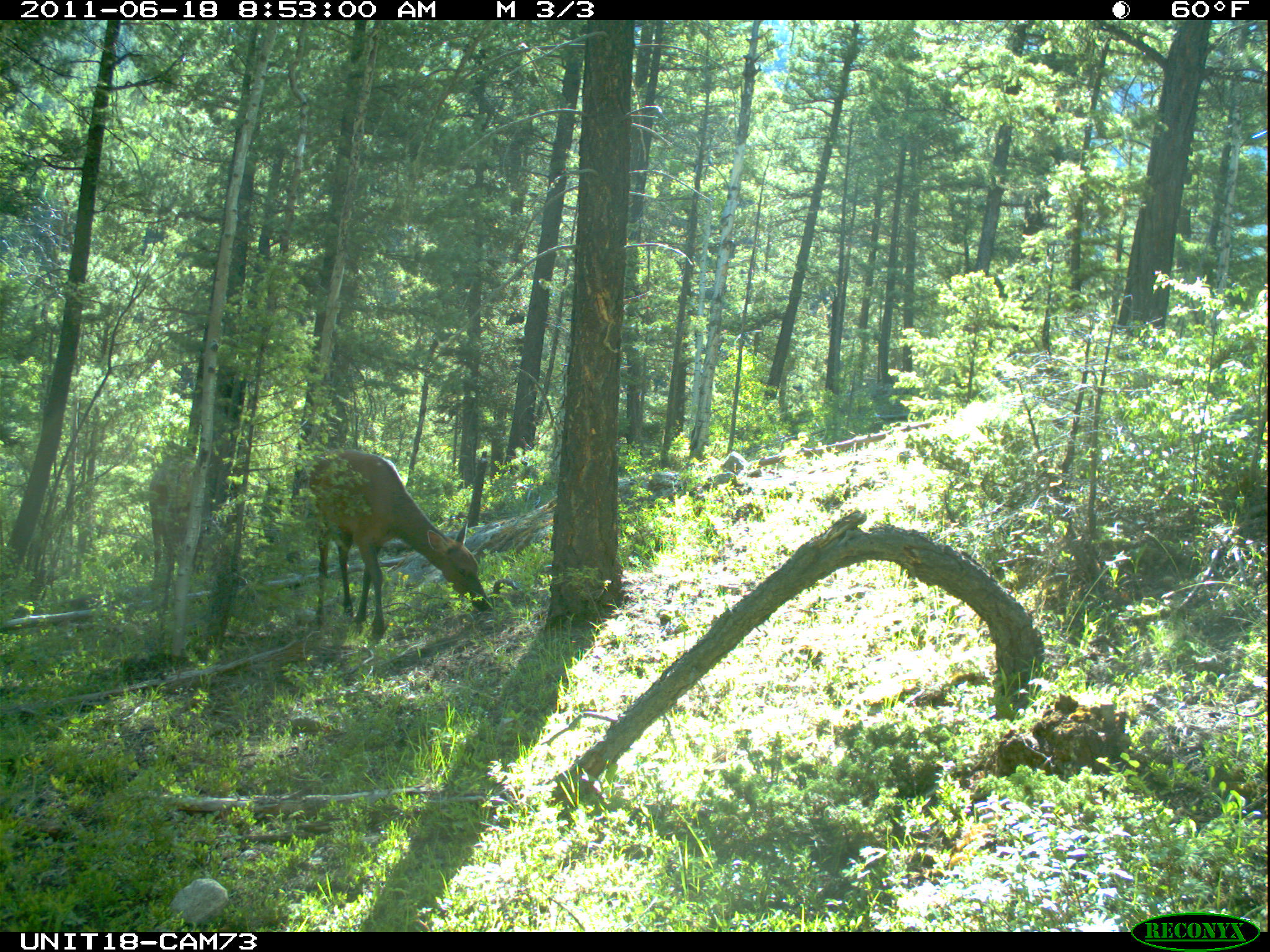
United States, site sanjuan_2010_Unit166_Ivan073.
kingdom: Animalia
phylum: Chordata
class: Mammalia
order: Artiodactyla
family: Cervidae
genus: Cervus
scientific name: Cervus elaphus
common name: red deer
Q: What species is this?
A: Cervus elaphus (red deer).